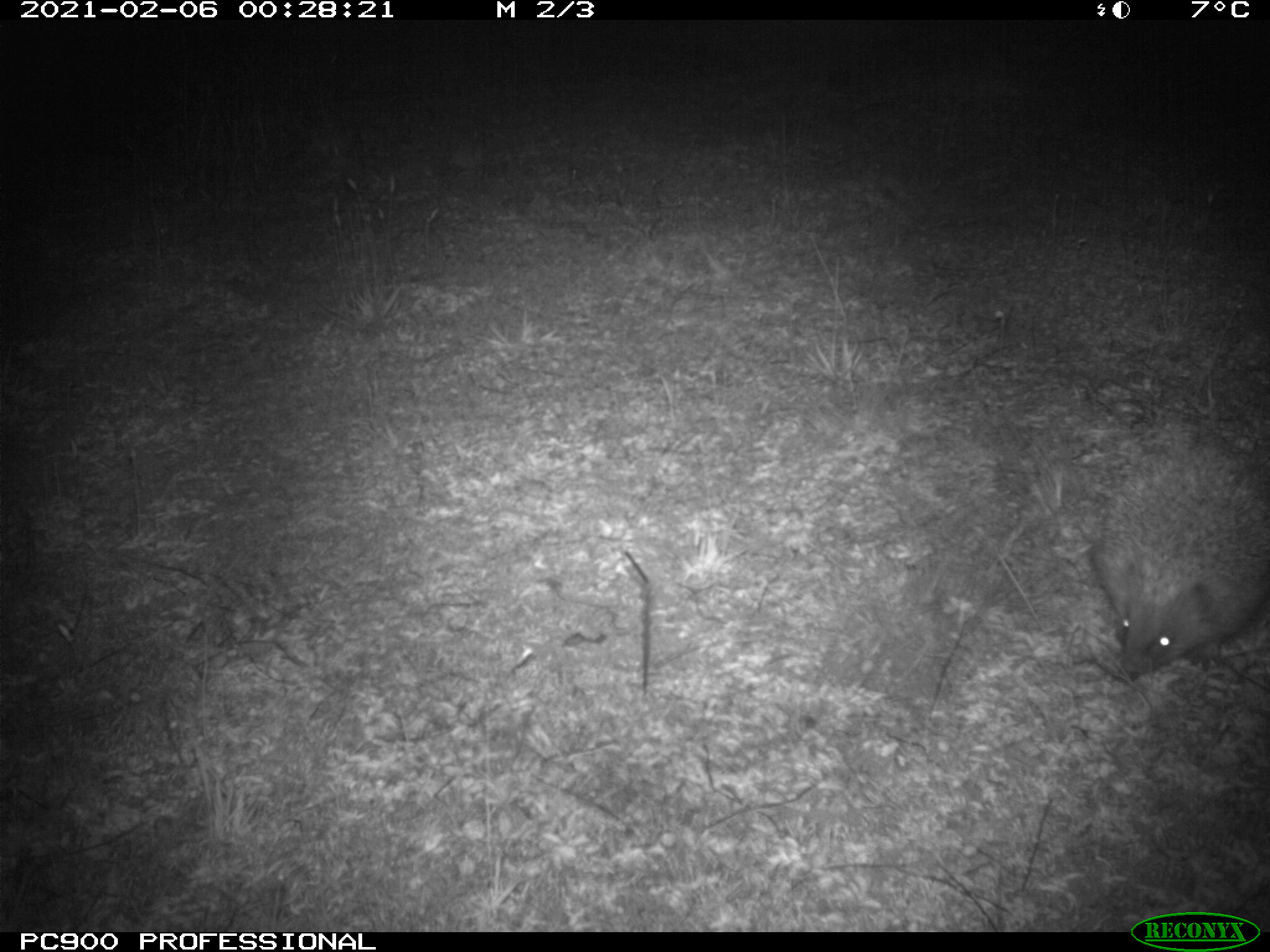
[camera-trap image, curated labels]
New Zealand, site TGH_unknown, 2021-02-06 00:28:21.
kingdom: Animalia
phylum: Chordata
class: Mammalia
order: Eulipotyphla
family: Erinaceidae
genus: Erinaceus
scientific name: Erinaceus europaeus europaeus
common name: european hedgehog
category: hedgehog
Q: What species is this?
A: Hedgehog (european hedgehog) (Erinaceus europaeus europaeus).